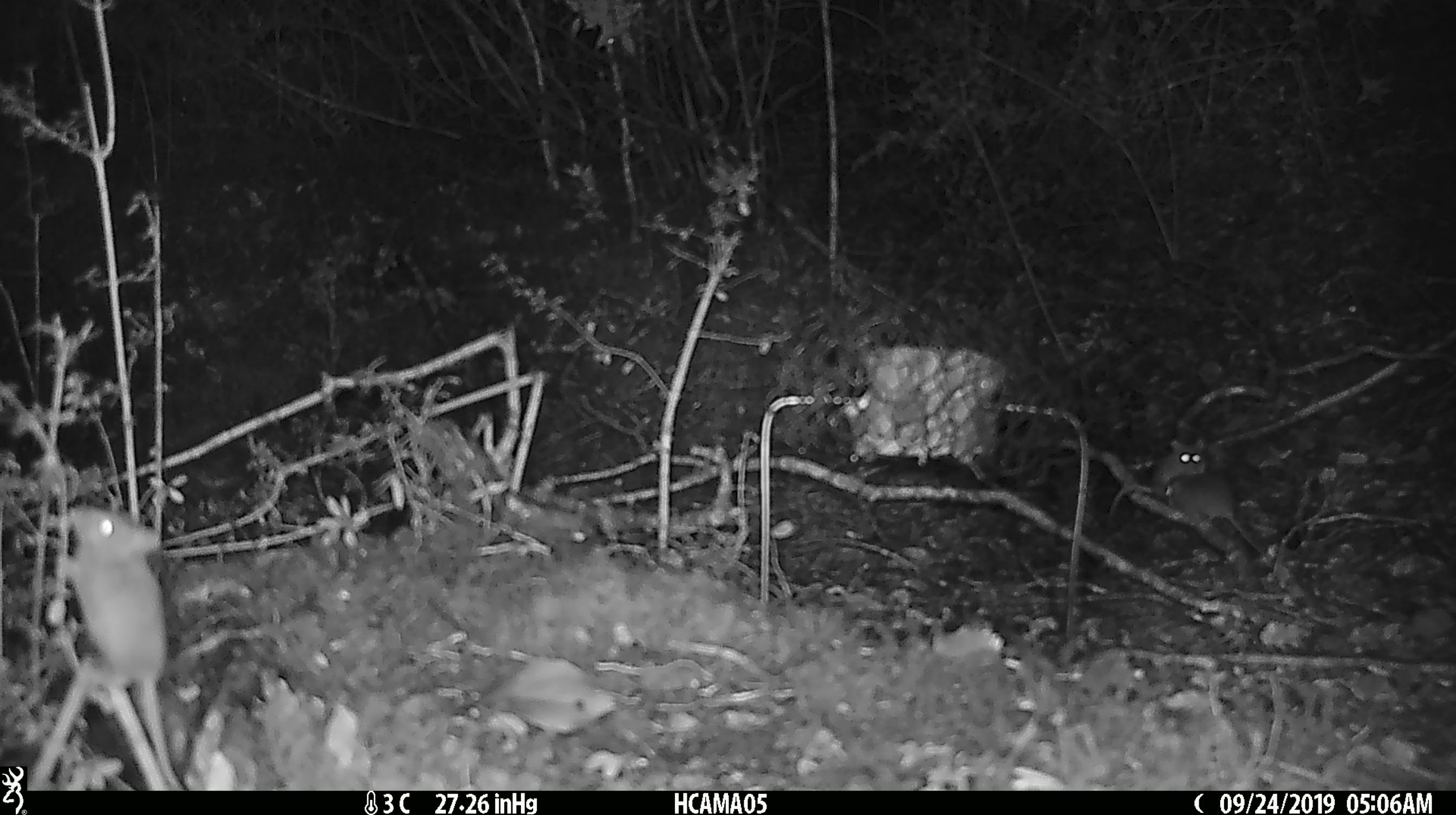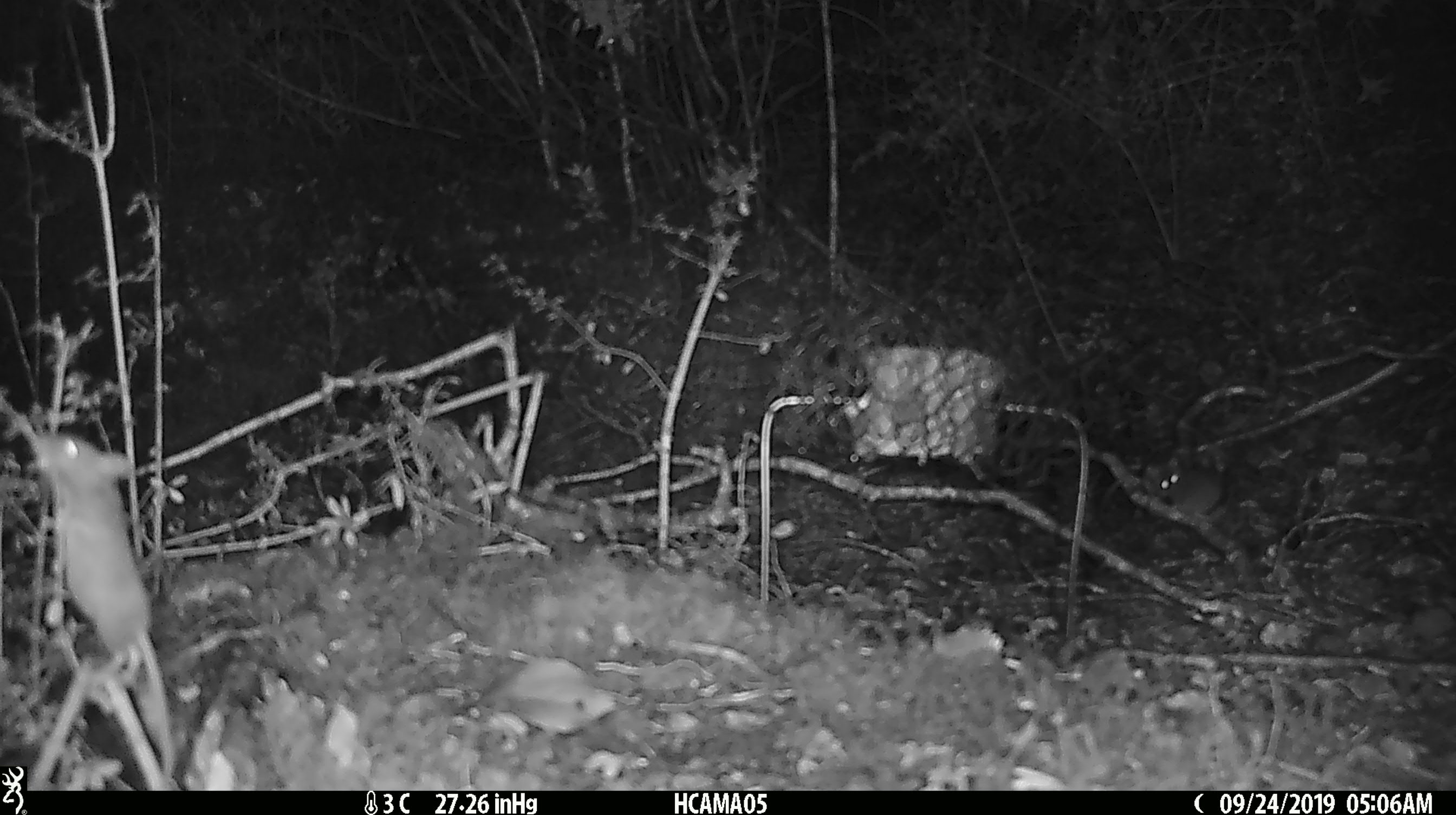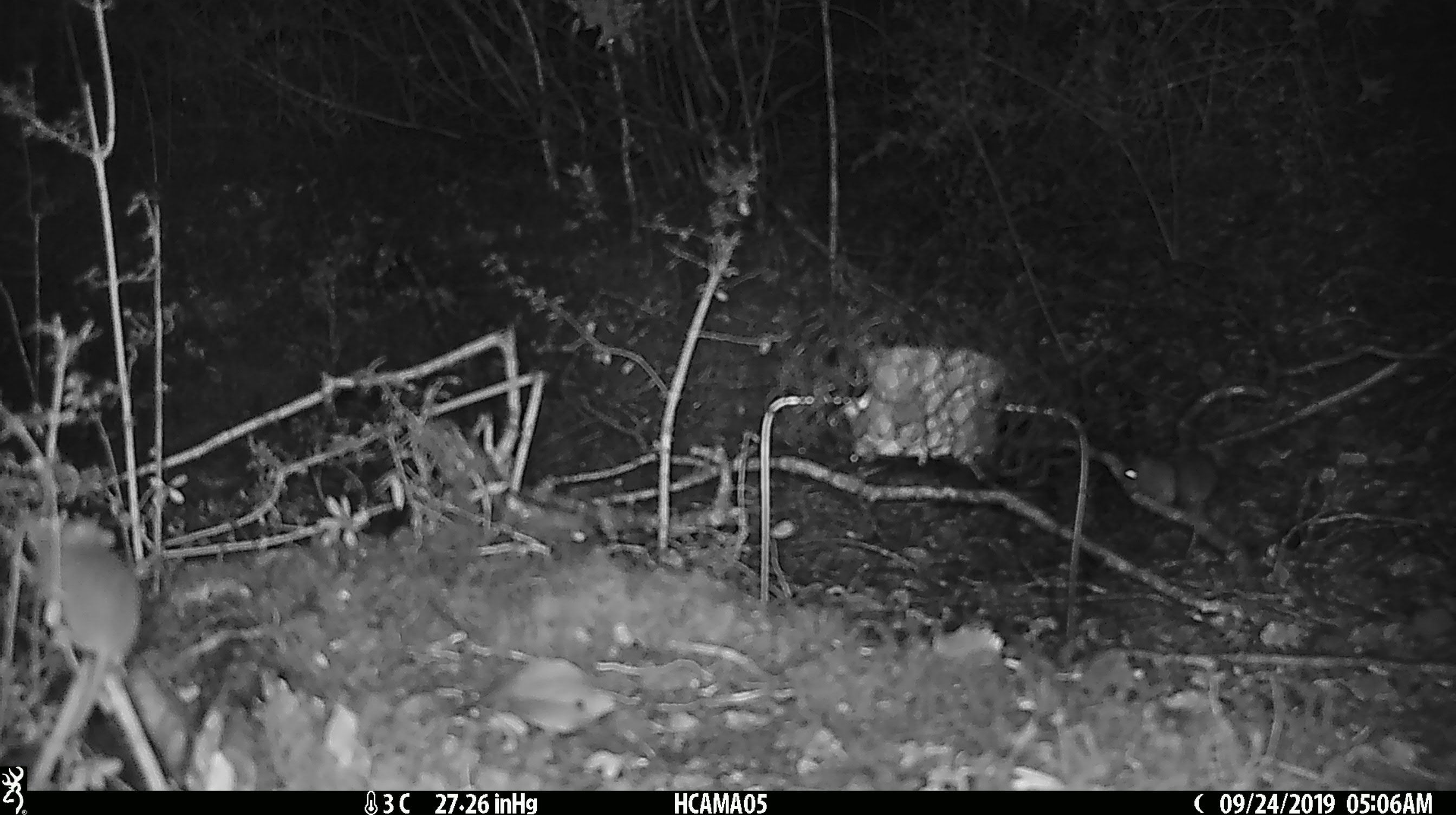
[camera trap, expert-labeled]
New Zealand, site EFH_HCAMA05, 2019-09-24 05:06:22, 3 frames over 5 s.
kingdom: Animalia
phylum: Chordata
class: Mammalia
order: Rodentia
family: Muridae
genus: Mus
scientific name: Mus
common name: mouse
Mouse (Mus).